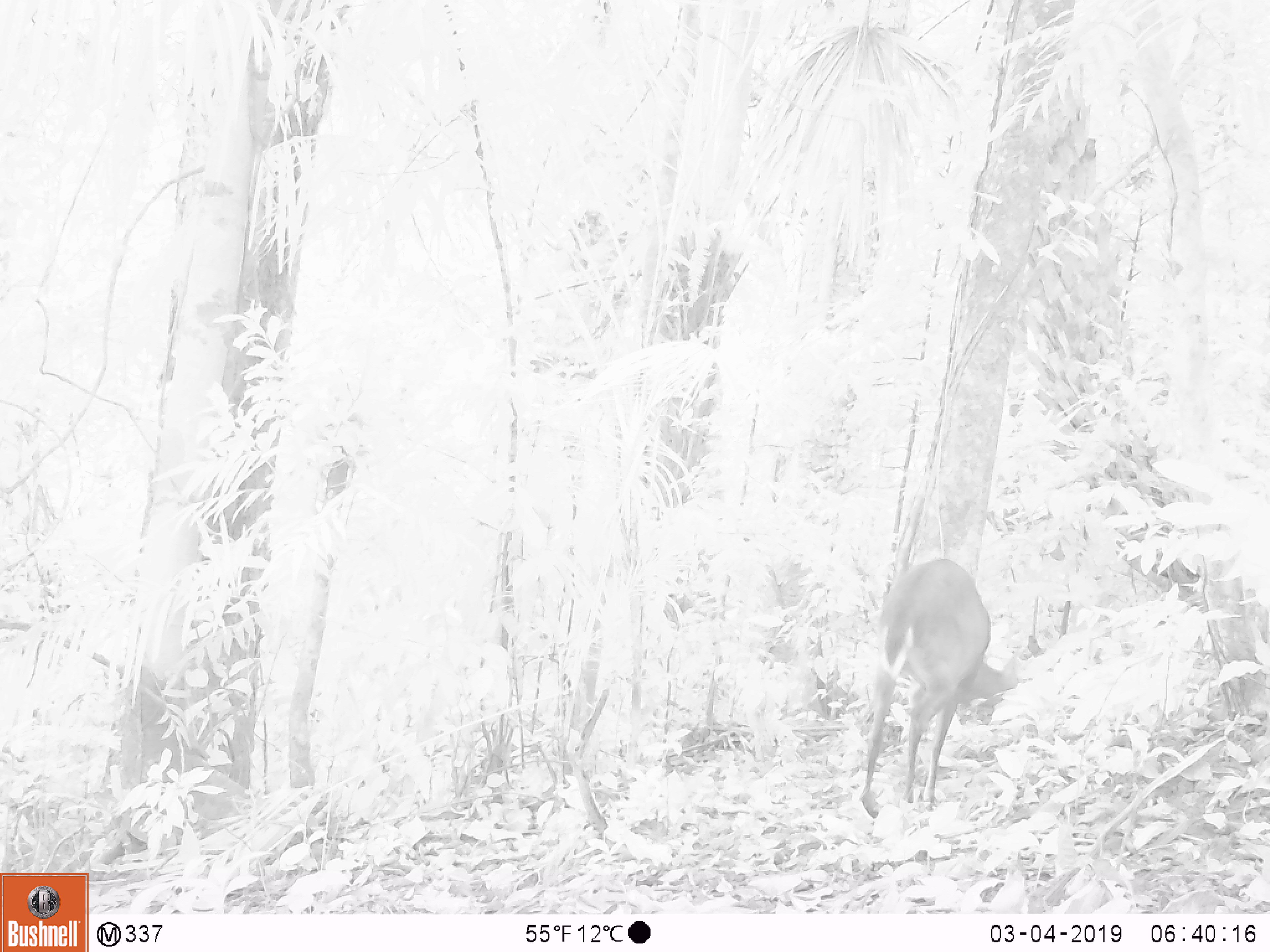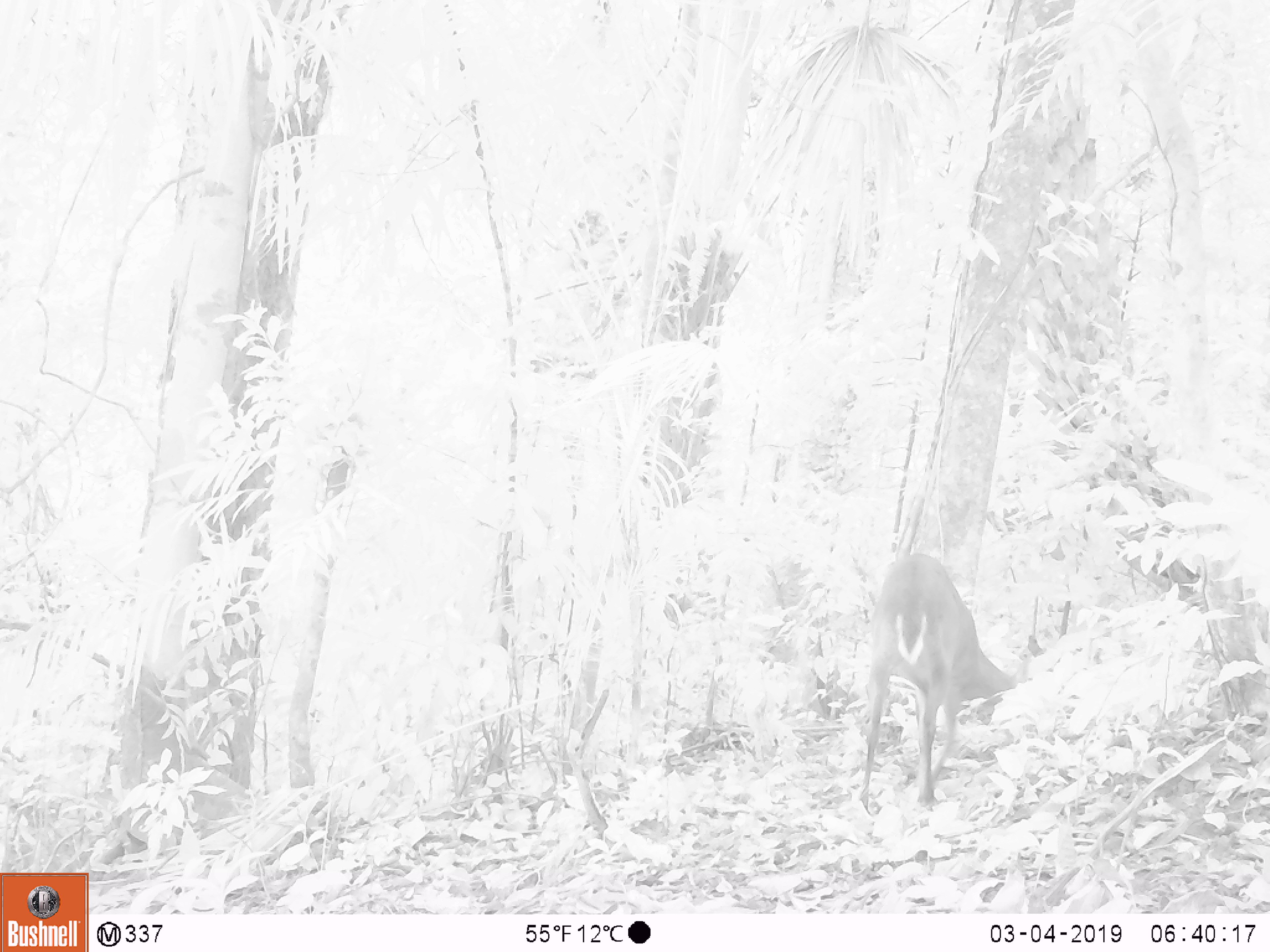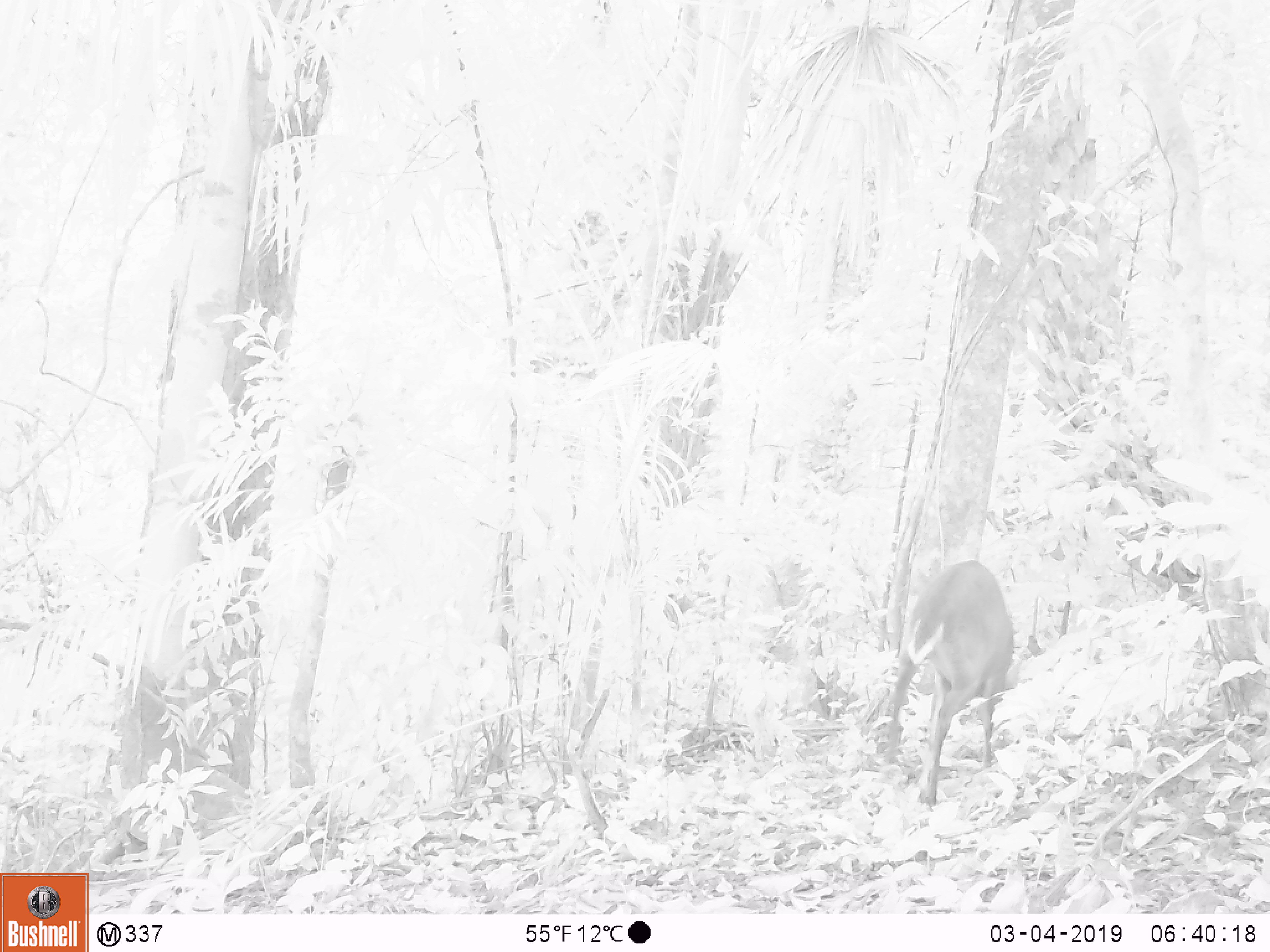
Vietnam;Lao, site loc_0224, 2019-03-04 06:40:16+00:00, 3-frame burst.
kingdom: Animalia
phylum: Chordata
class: Mammalia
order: Artiodactyla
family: Cervidae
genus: Muntiacus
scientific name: Muntiacus vuquangensis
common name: large-antlered muntjac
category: large antlered muntjac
Large antlered muntjac (large-antlered muntjac) (Muntiacus vuquangensis). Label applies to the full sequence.